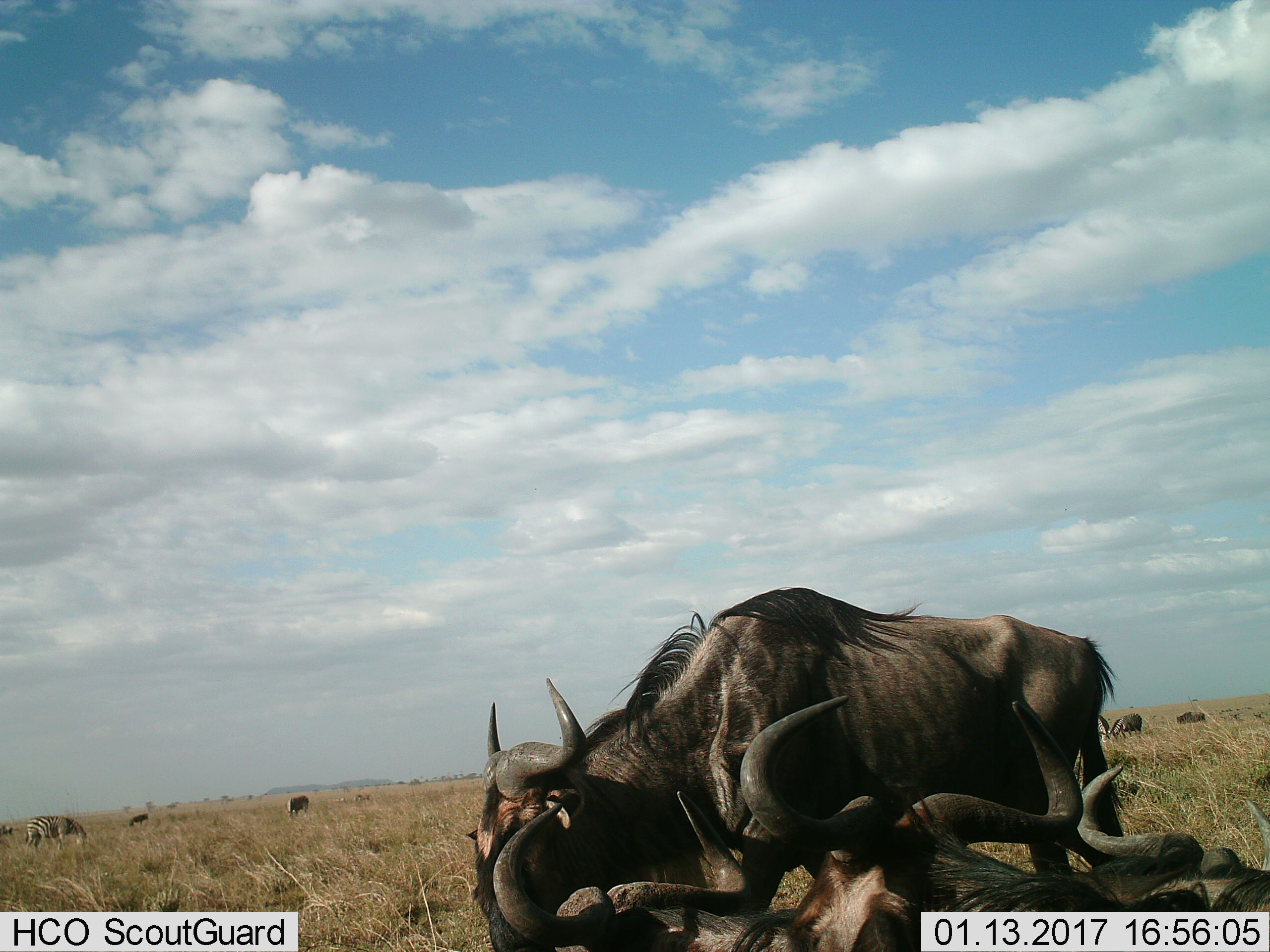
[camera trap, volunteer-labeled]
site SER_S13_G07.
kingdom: Animalia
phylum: Chordata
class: Mammalia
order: Artiodactyla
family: Bovidae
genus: Connochaetes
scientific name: Connochaetes taurinus taurinus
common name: blue wildebeest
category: wildebeestblue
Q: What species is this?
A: Wildebeestblue (blue wildebeest) (Connochaetes taurinus taurinus).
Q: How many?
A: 4.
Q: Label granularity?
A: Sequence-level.